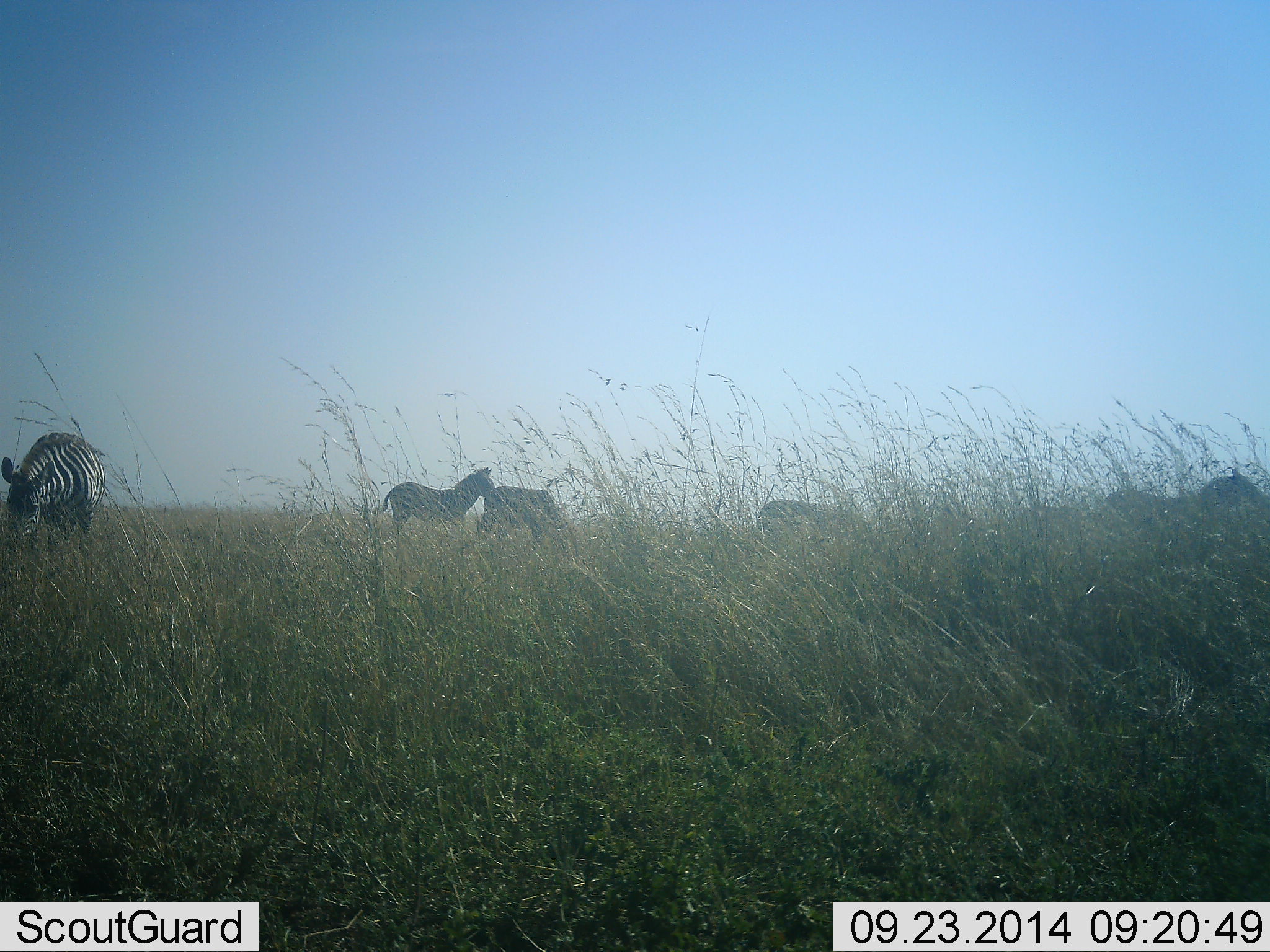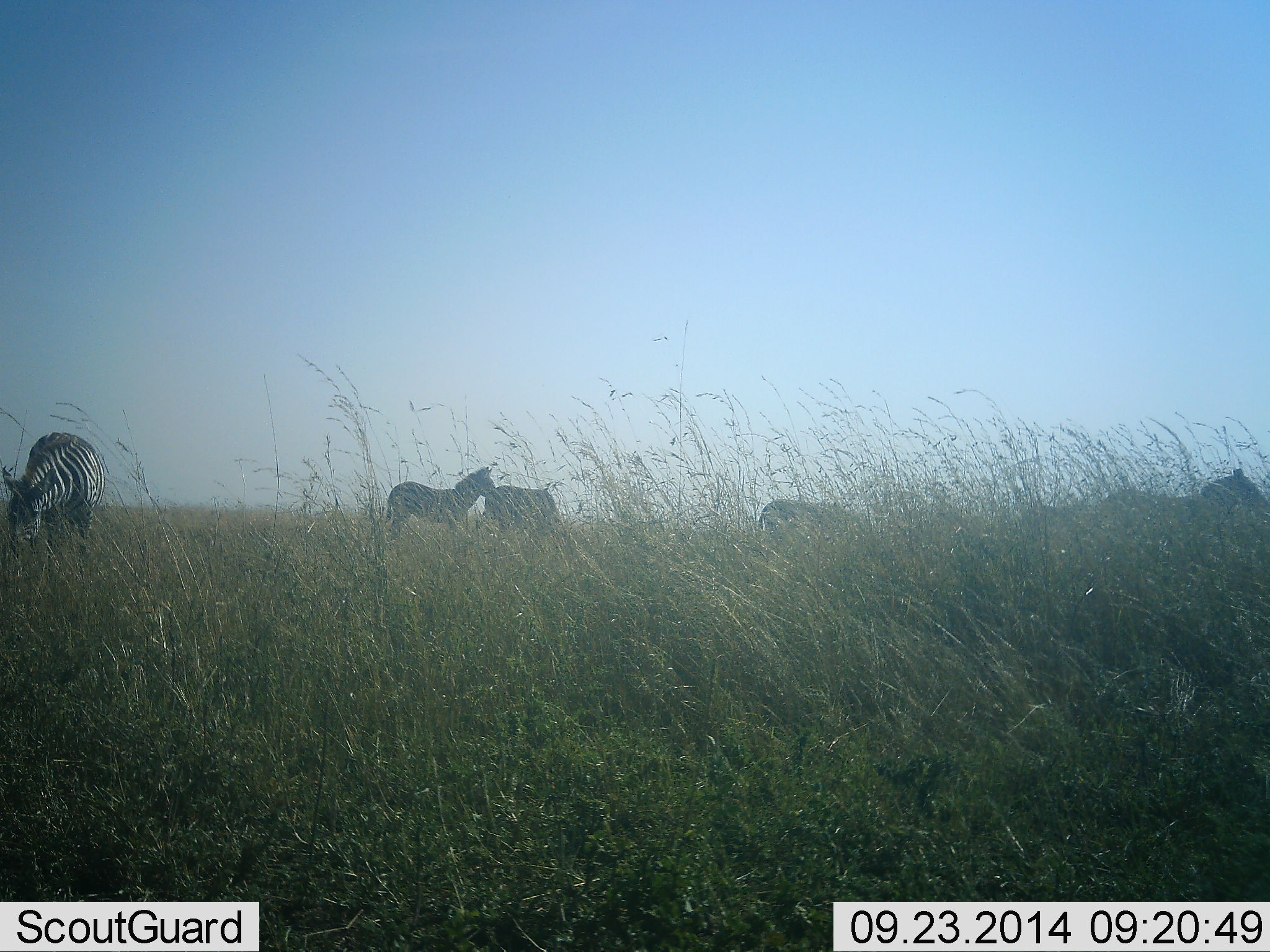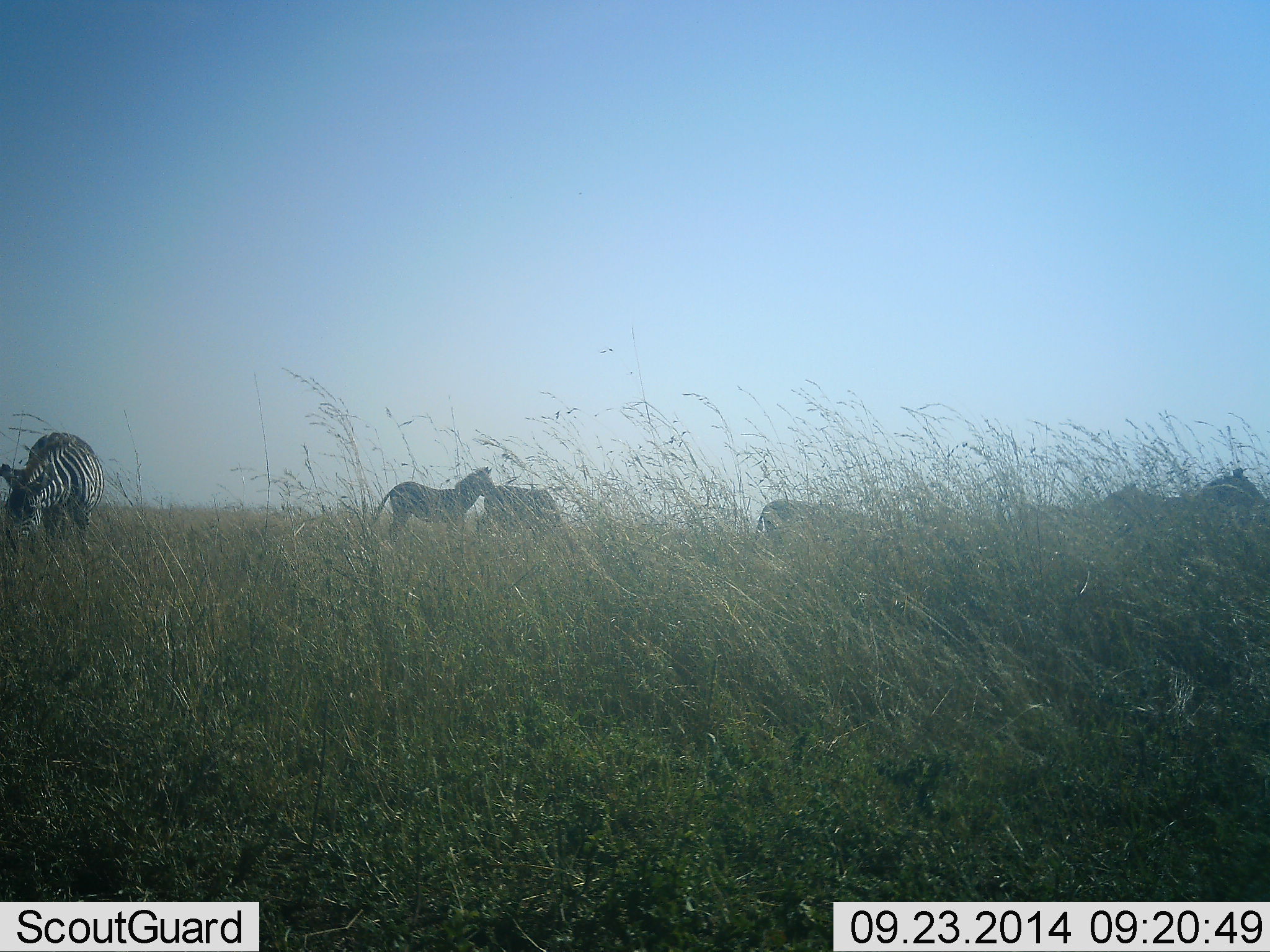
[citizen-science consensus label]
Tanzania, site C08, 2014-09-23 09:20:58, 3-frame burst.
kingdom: Animalia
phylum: Chordata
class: Mammalia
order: Perissodactyla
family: Equidae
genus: Equus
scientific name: Equus quagga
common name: plains zebra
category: zebra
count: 5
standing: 90%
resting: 0%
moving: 0%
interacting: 10%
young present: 0%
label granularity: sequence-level